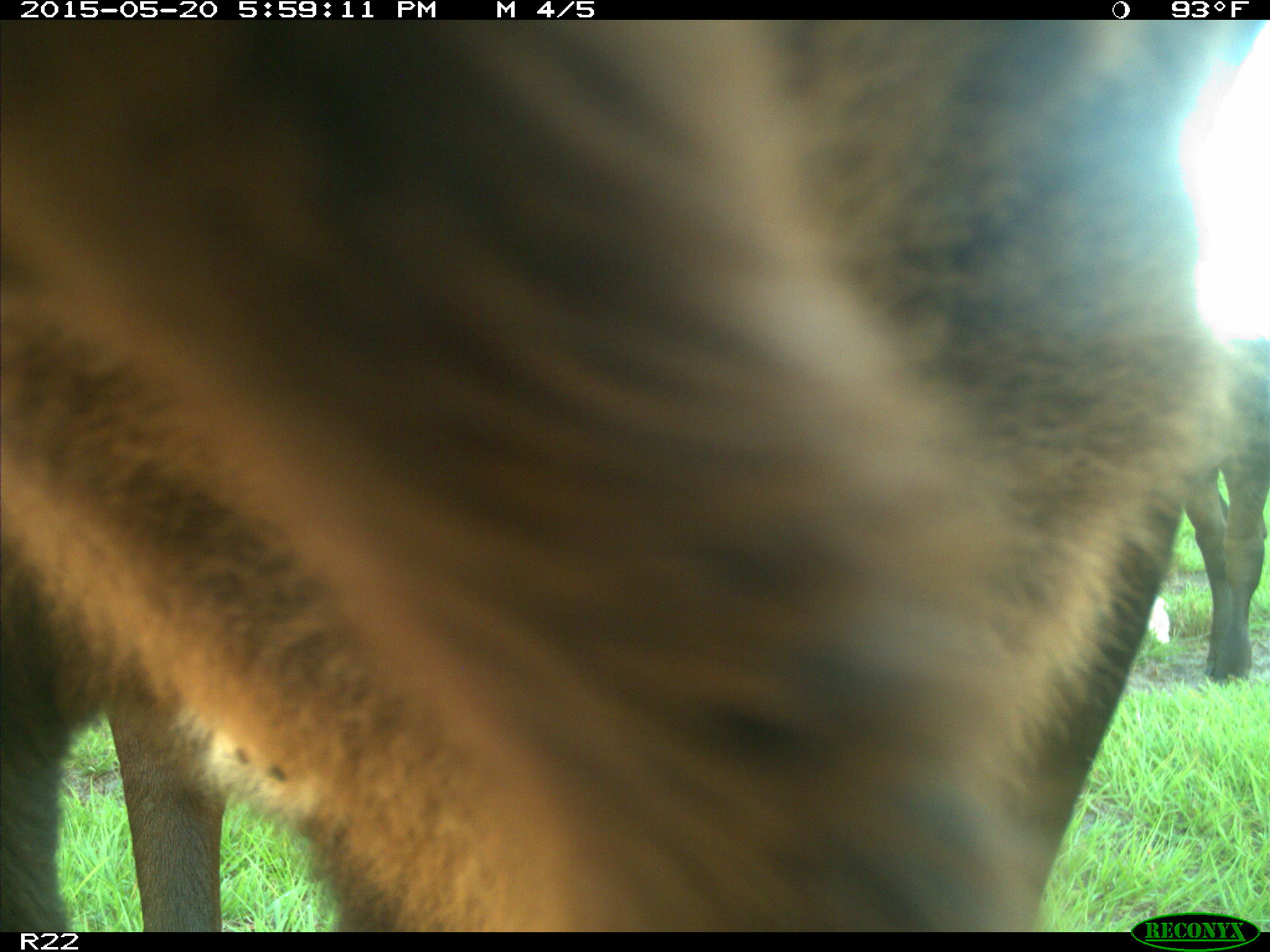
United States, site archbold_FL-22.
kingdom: Animalia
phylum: Chordata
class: Mammalia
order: Artiodactyla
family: Bovidae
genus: Bos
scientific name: Bos taurus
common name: domestic cow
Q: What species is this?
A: Bos taurus (domestic cow).